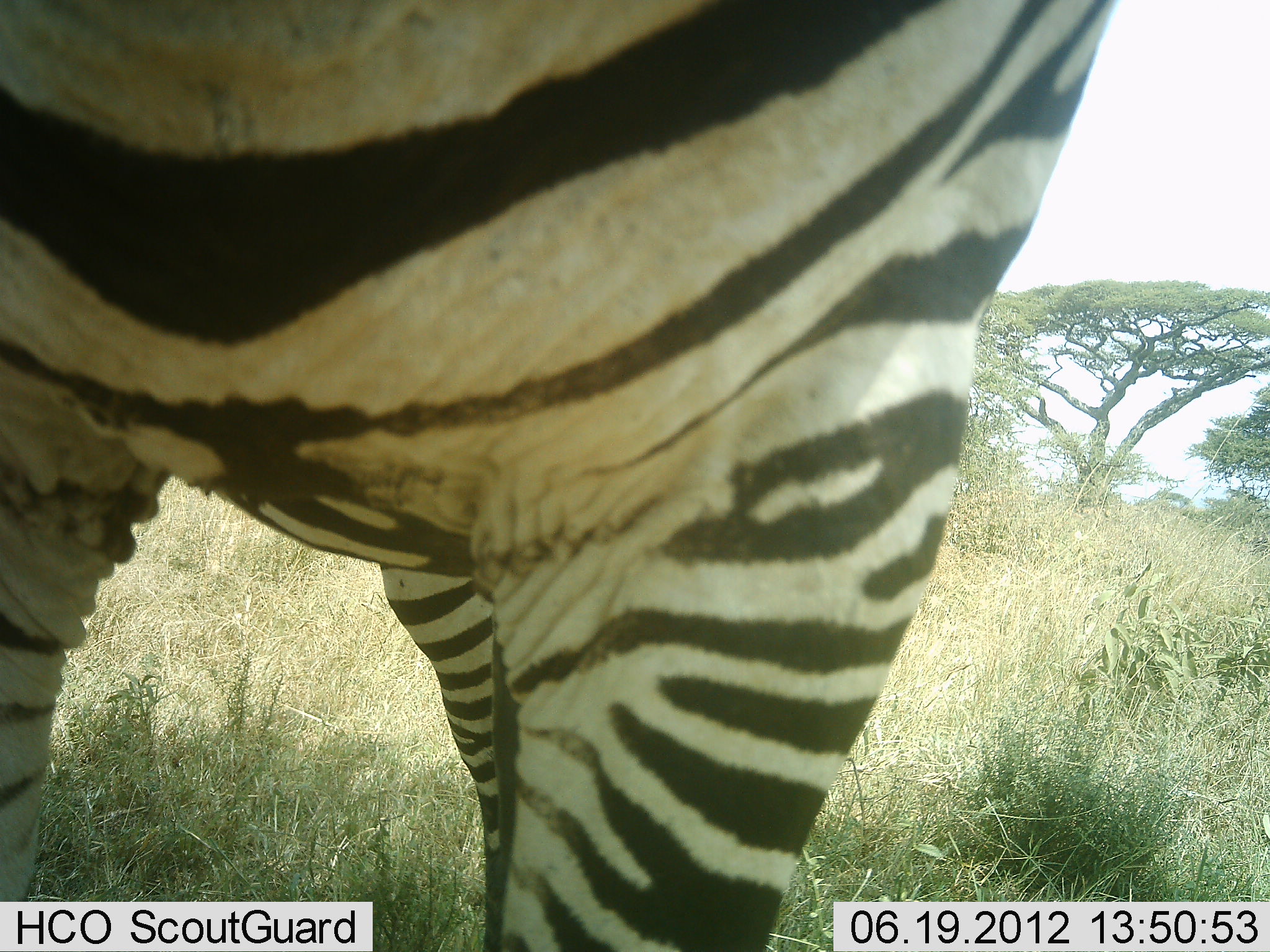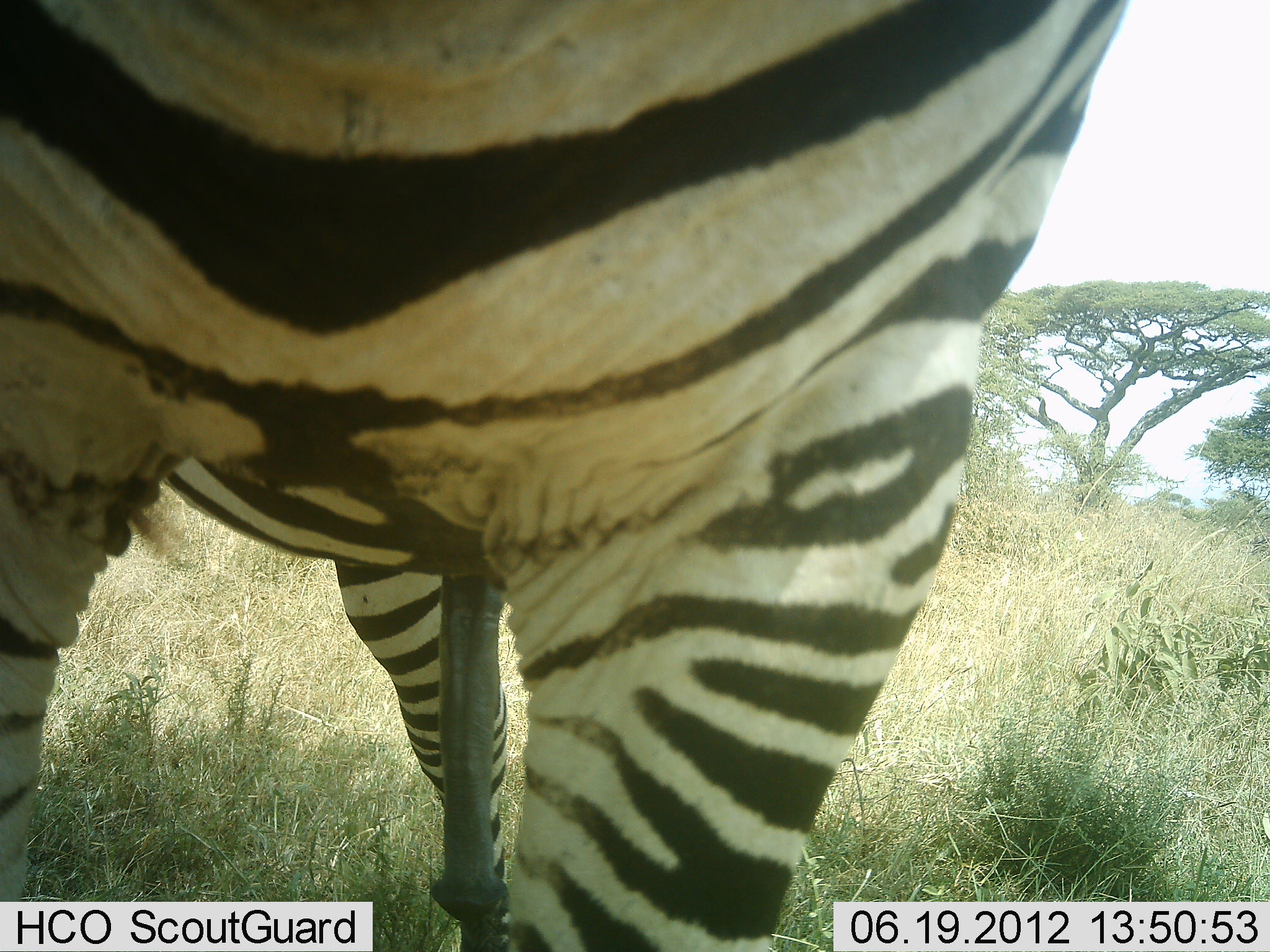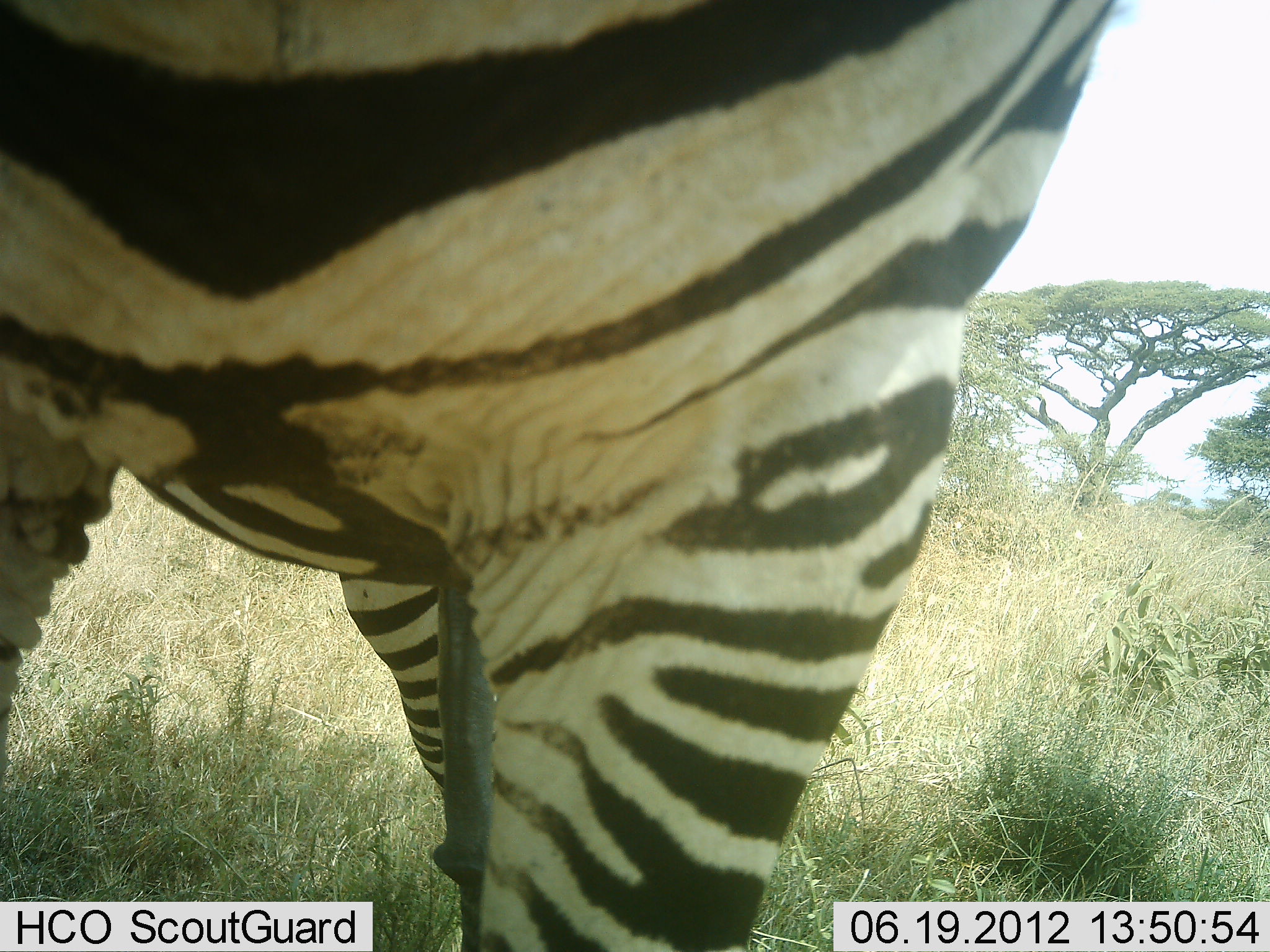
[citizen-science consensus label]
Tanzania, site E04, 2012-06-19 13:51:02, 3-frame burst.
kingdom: Animalia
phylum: Chordata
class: Mammalia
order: Perissodactyla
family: Equidae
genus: Equus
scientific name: Equus quagga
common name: plains zebra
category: zebra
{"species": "zebra (plains zebra) (Equus quagga)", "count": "1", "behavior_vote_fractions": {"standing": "60%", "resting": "0%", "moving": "0%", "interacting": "40%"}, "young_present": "0%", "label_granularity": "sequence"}